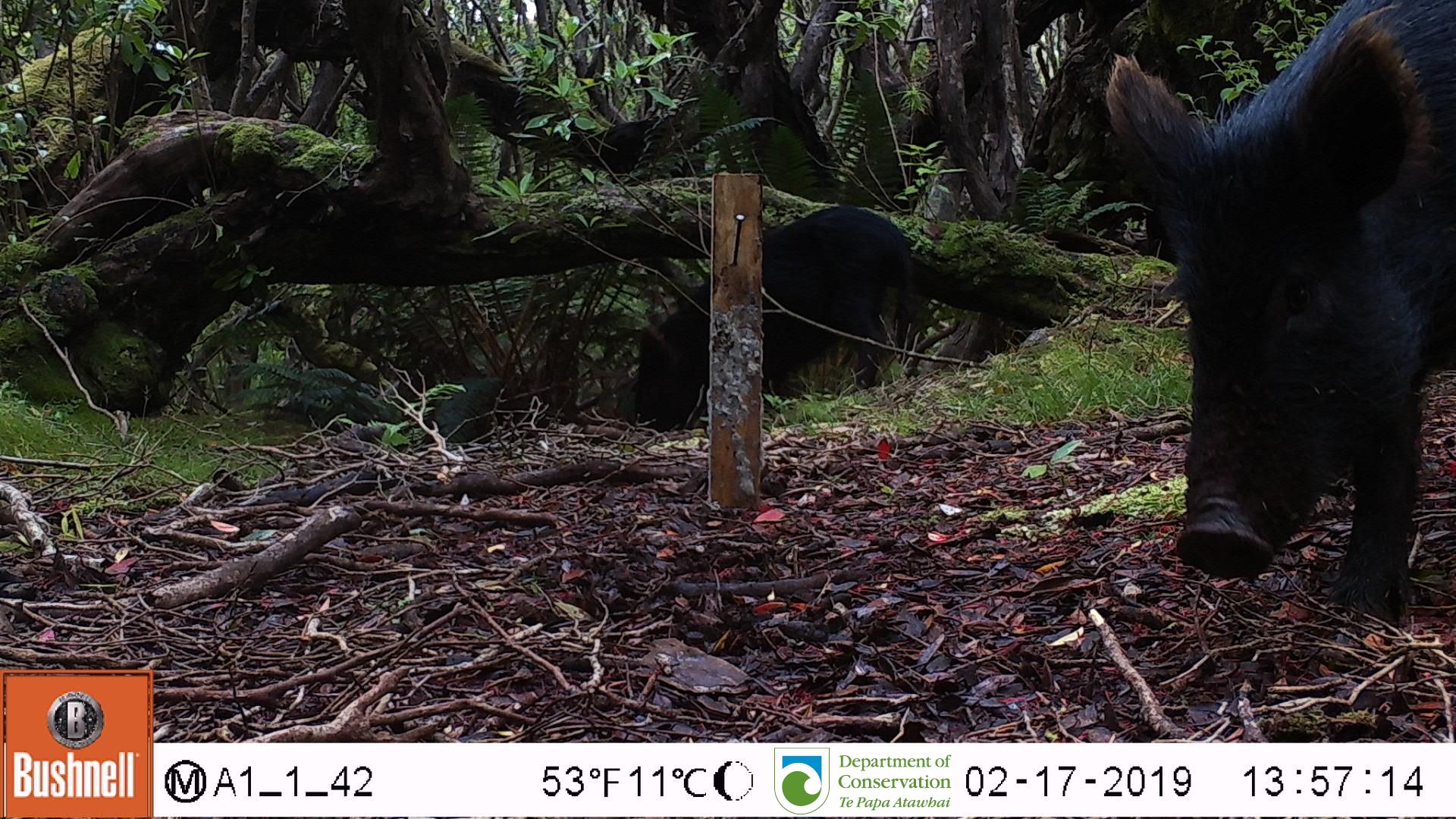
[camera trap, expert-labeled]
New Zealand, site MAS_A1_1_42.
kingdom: Animalia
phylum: Chordata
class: Mammalia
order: Artiodactyla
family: Suidae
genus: Sus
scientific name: Sus scrofa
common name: pig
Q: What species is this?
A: Pig (Sus scrofa).